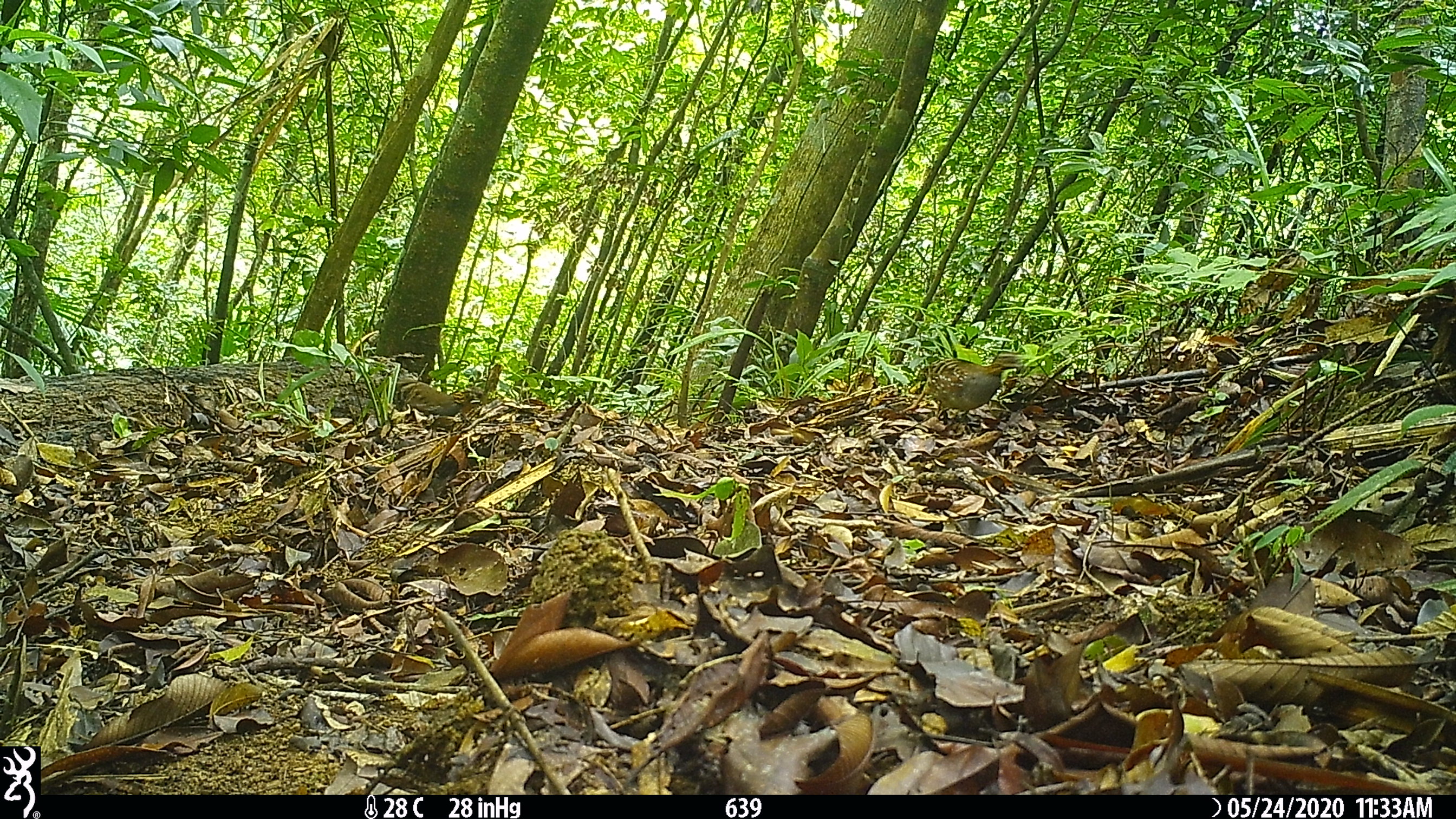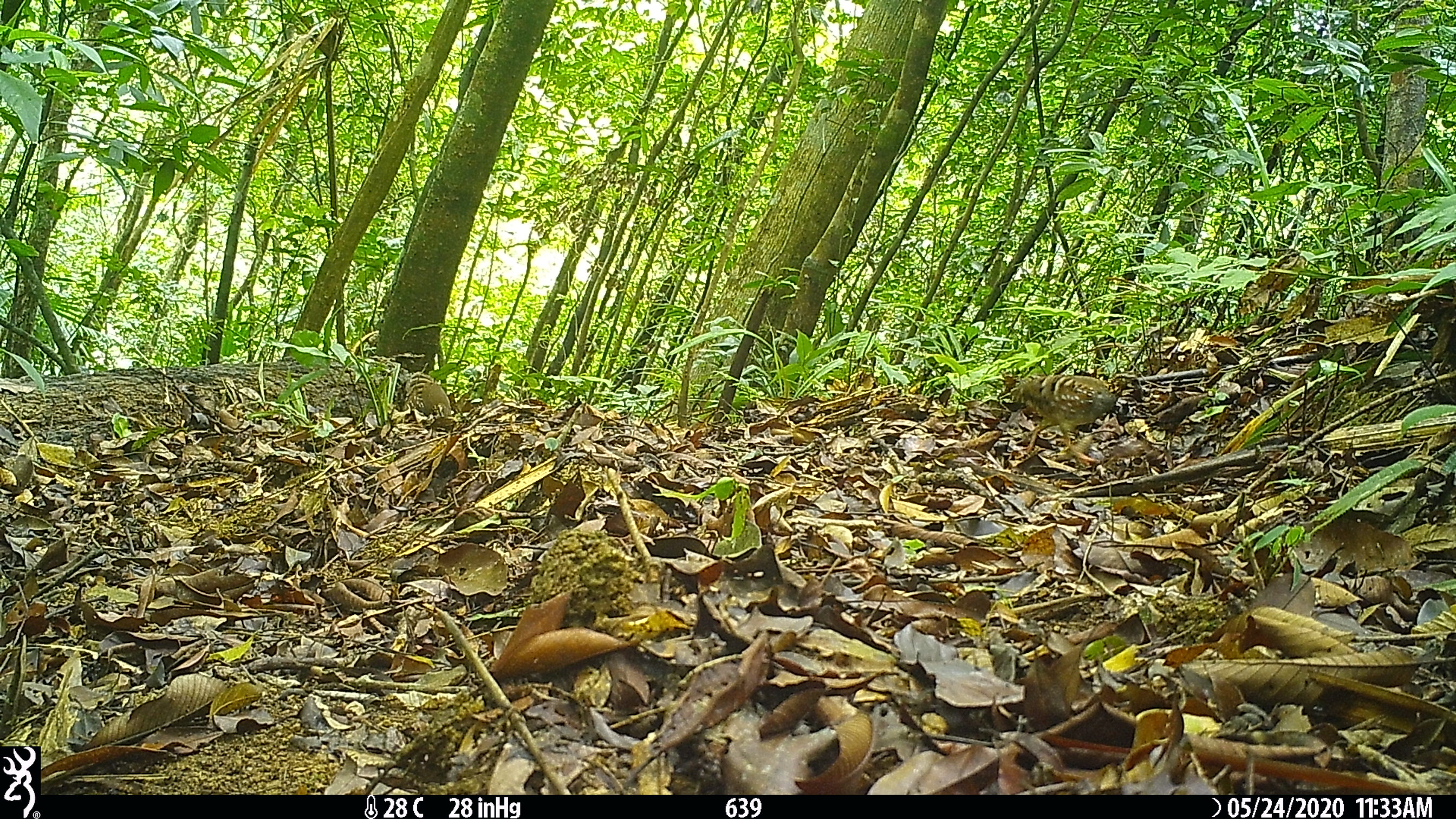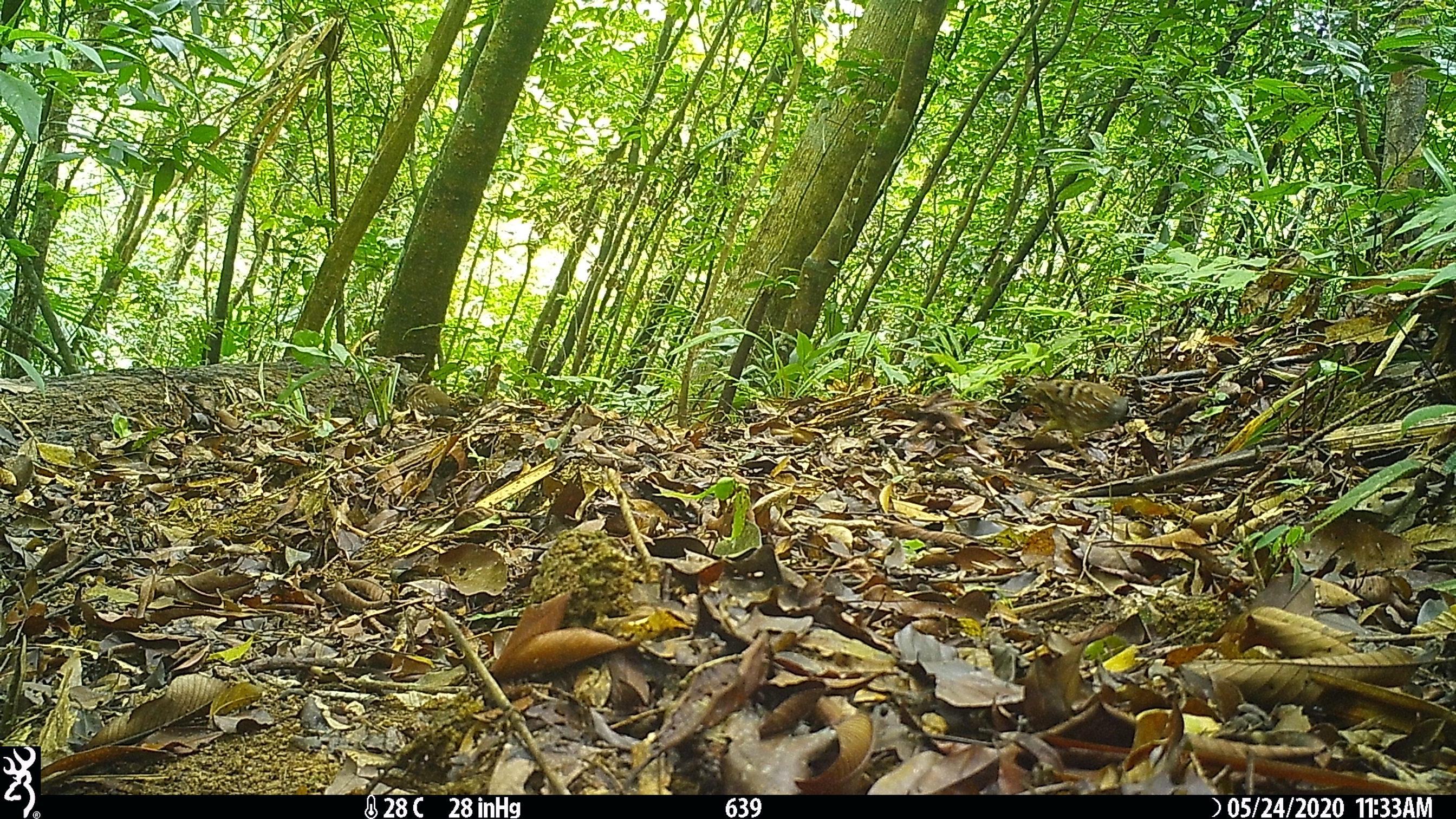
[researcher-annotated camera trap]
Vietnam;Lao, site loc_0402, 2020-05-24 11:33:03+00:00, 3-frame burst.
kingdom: Animalia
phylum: Chordata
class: Aves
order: Galliformes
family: Phasianidae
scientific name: Phasianidae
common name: partridge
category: unidentified partridge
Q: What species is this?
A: Unidentified partridge (partridge) (Phasianidae).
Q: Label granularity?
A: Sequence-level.